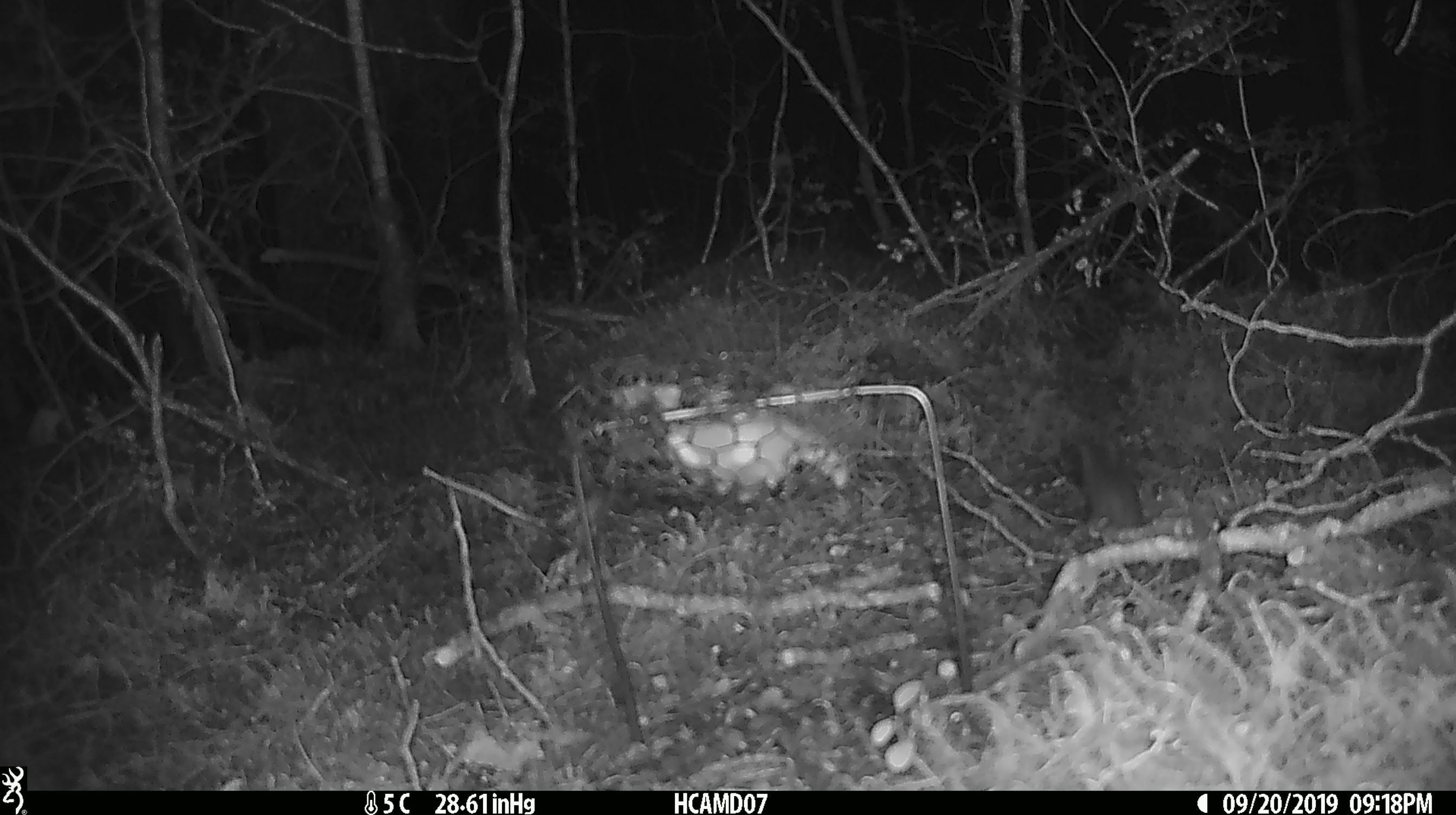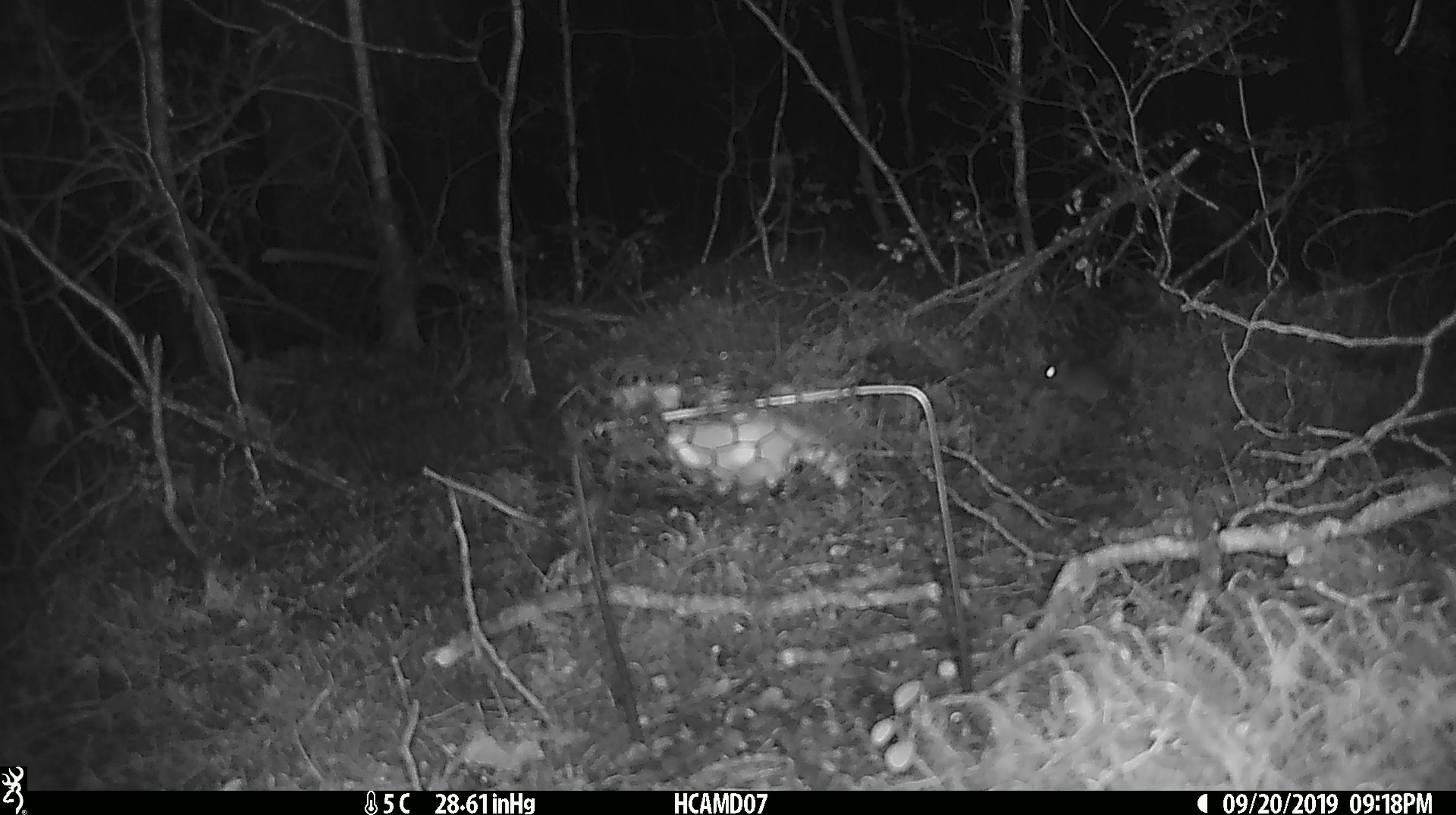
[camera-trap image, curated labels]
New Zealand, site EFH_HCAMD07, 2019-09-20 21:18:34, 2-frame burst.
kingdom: Animalia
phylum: Chordata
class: Mammalia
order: Rodentia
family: Muridae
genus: Mus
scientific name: Mus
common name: mouse